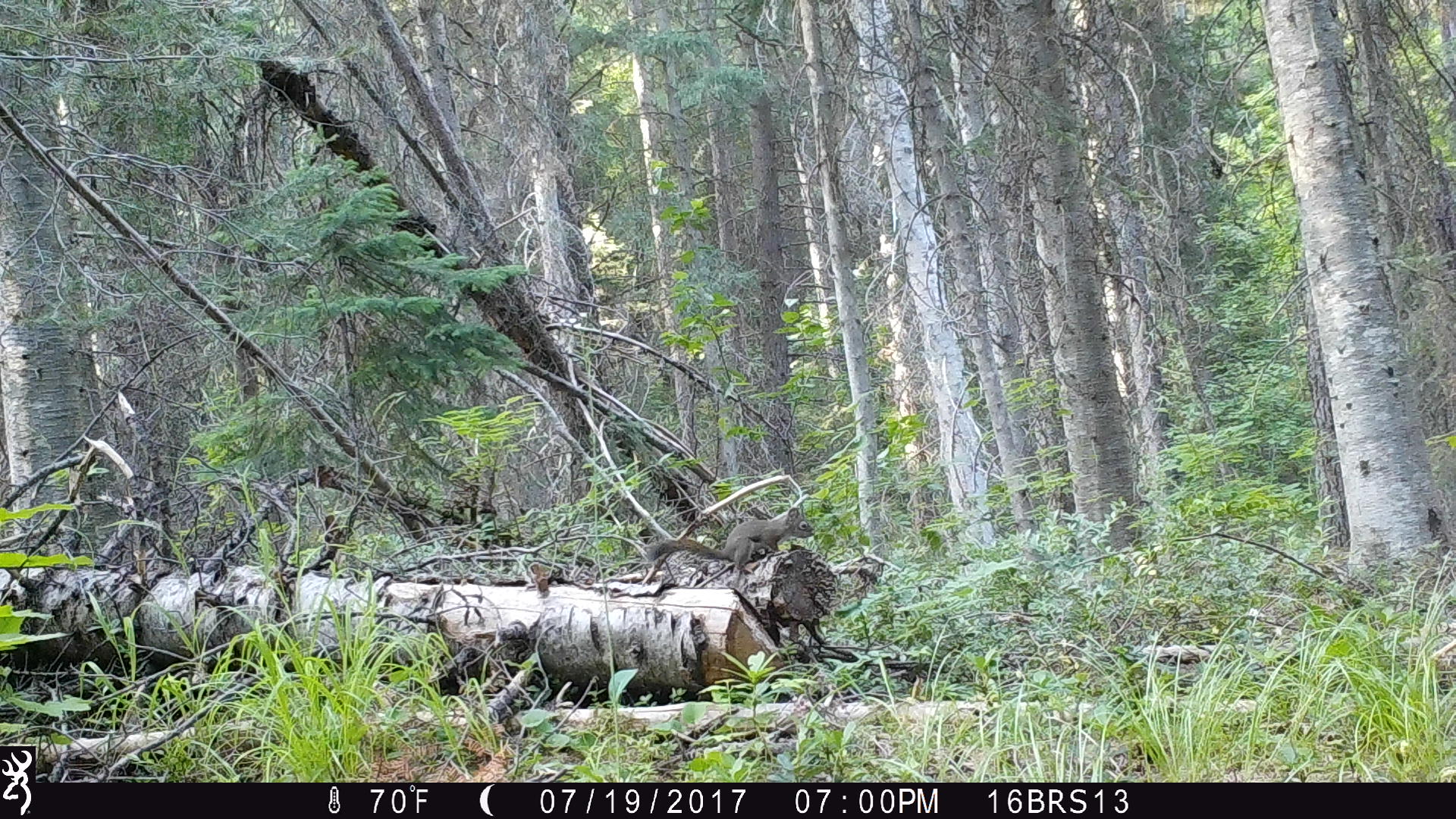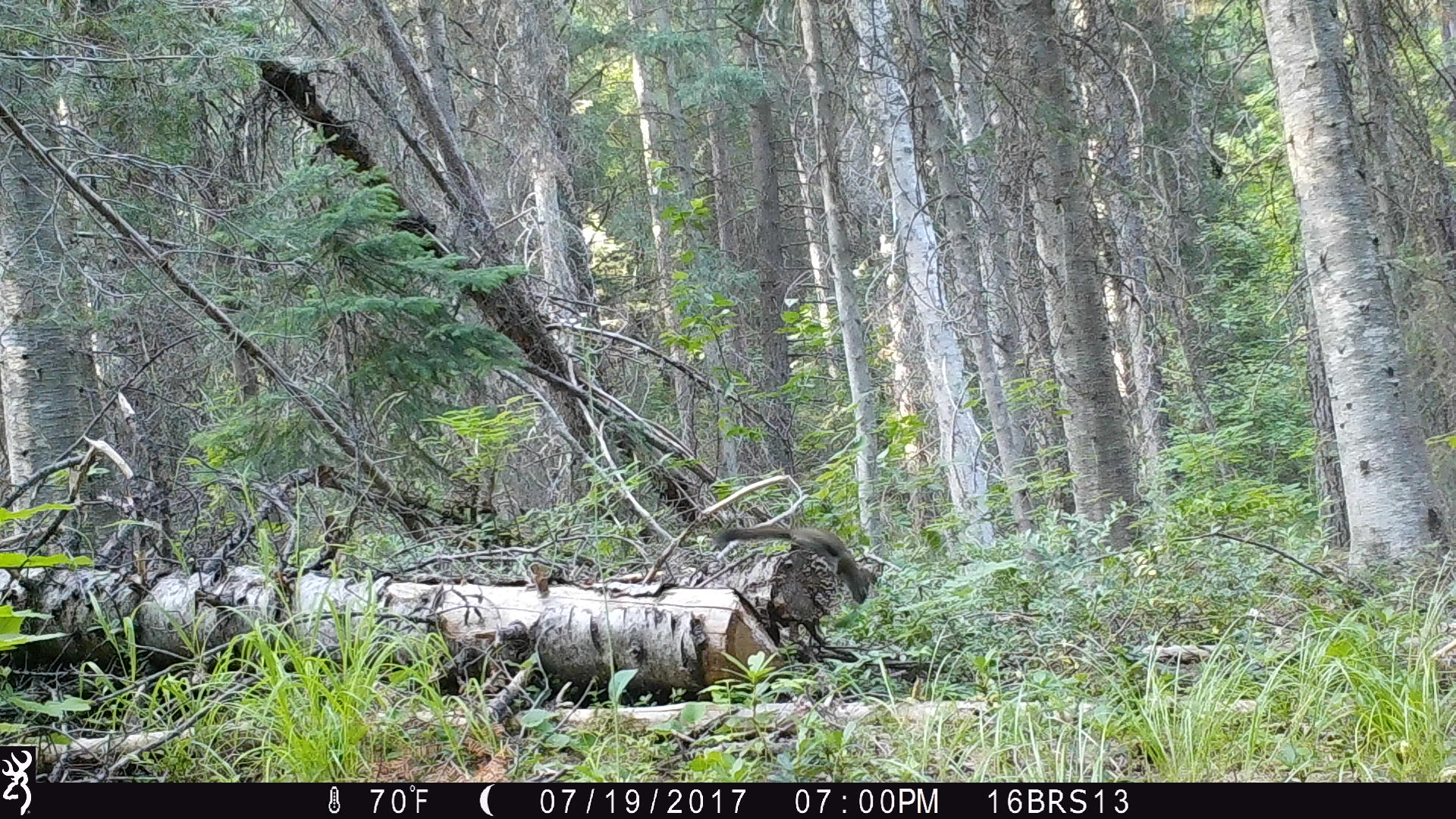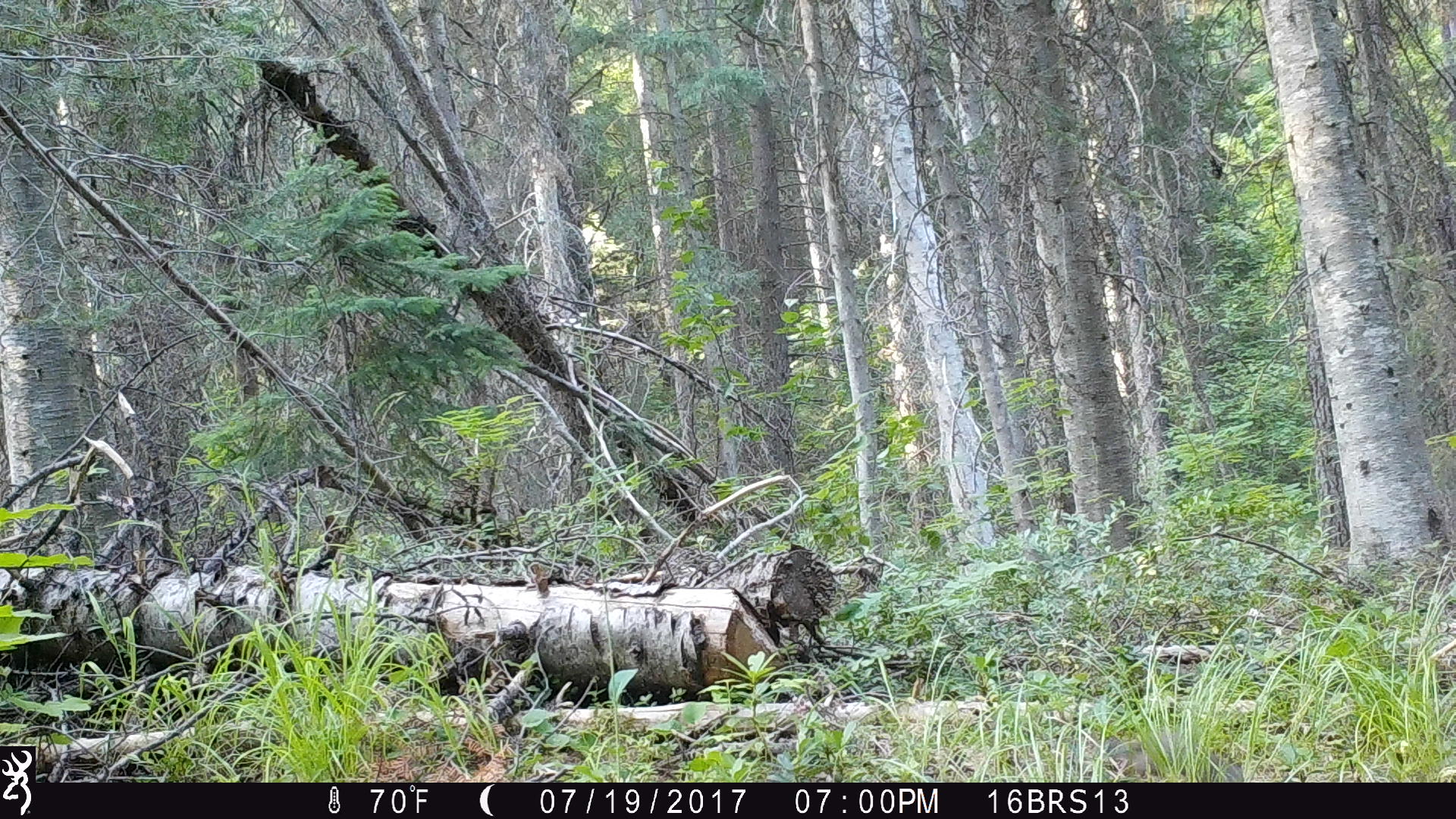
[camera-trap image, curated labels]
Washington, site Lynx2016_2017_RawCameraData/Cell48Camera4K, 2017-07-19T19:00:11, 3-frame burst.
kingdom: Animalia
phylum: Chordata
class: Mammalia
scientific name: Mammalia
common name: small mammal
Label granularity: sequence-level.